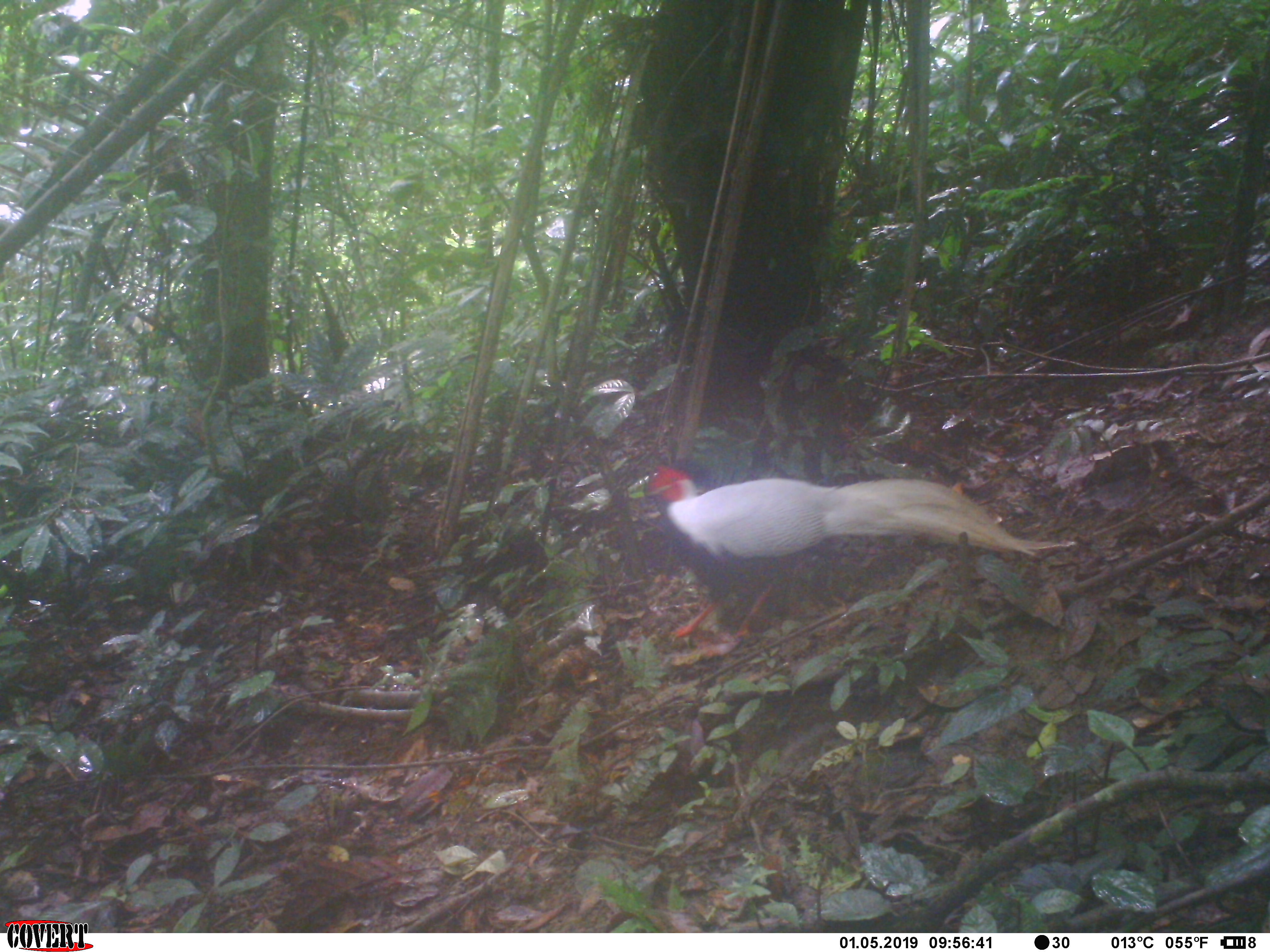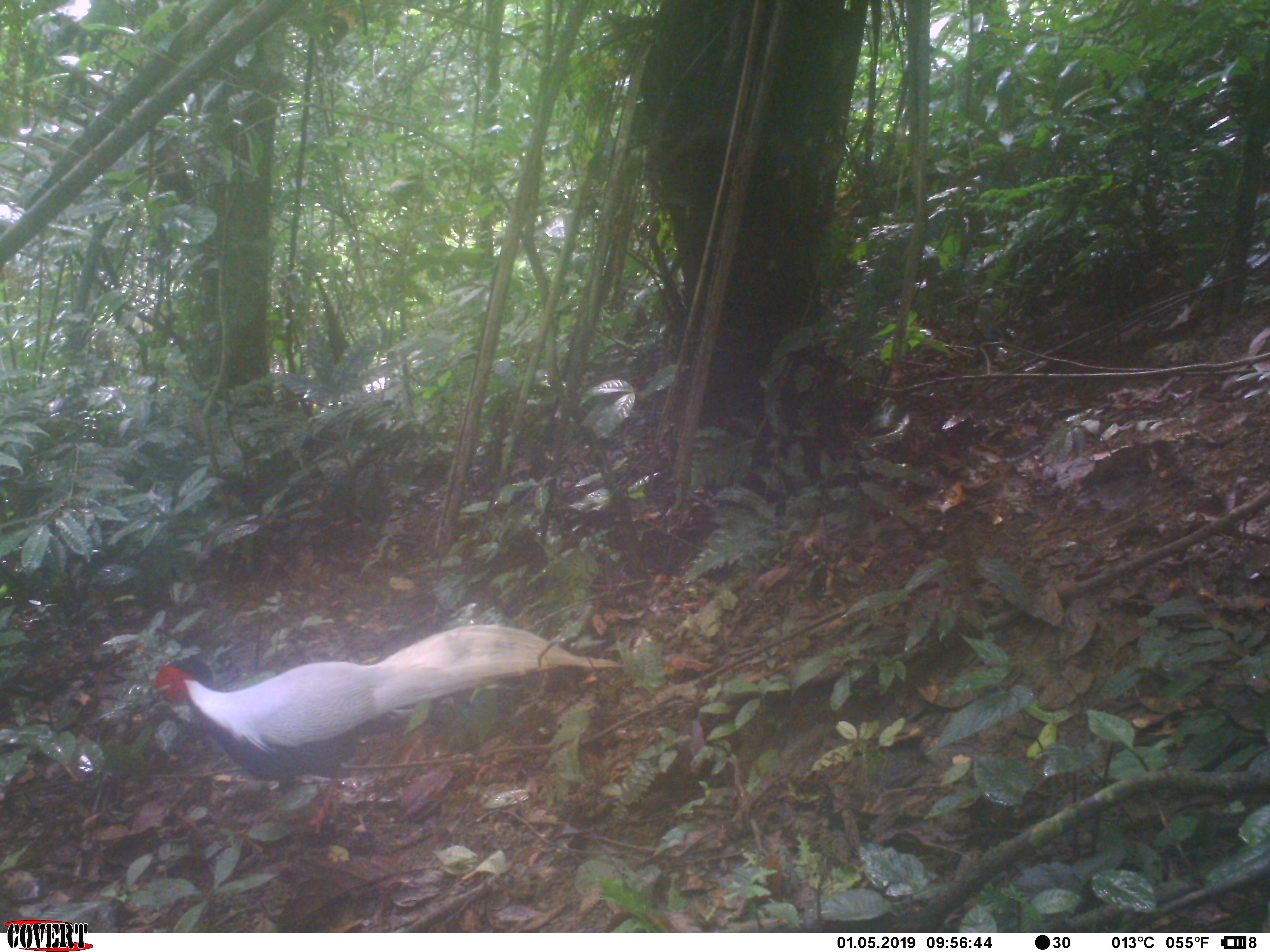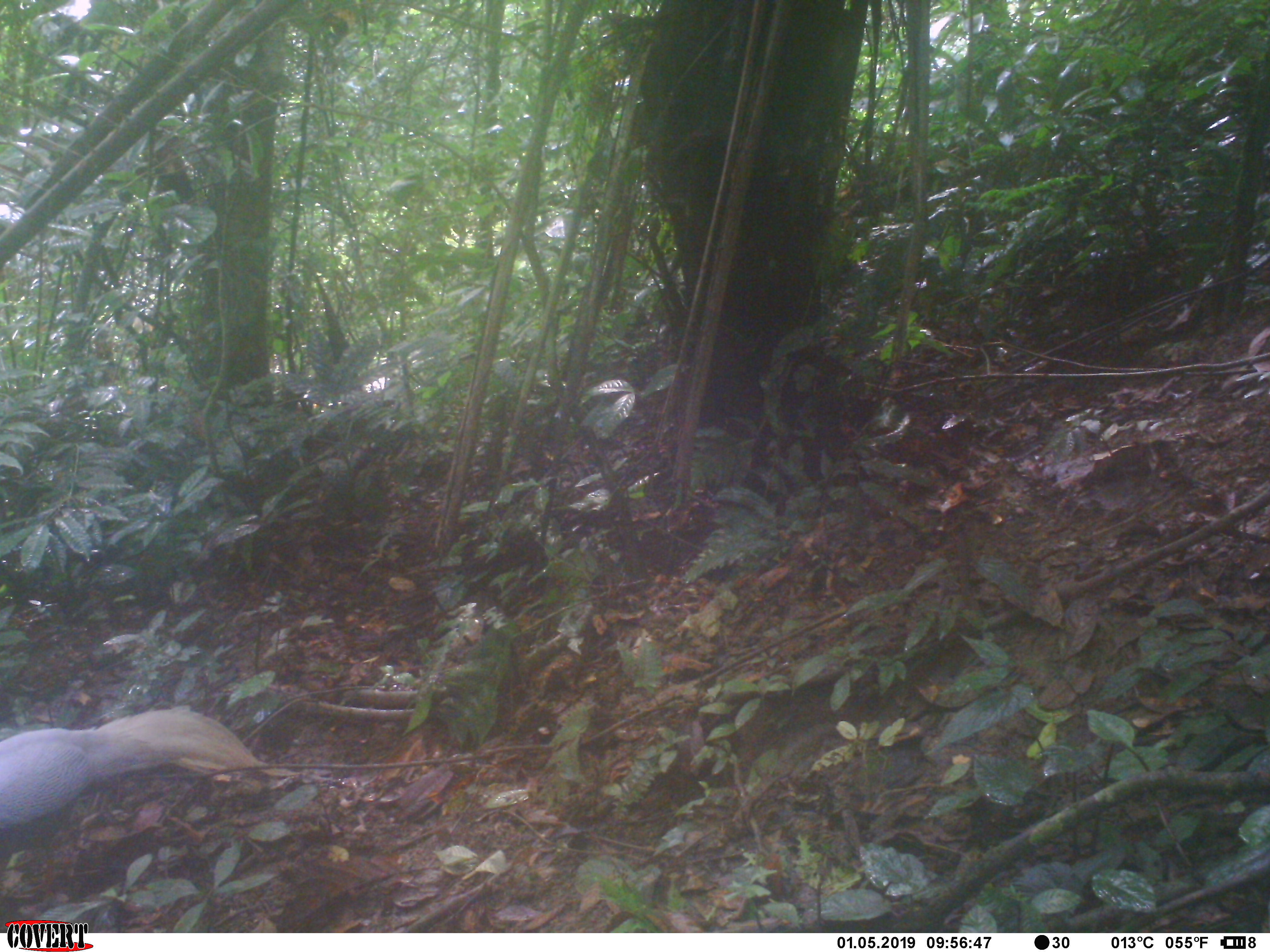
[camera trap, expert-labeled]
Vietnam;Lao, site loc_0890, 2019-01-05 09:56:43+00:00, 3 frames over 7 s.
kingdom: Animalia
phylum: Chordata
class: Aves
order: Galliformes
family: Phasianidae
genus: Lophura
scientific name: Lophura nycthemera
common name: silver pheasant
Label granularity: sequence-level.